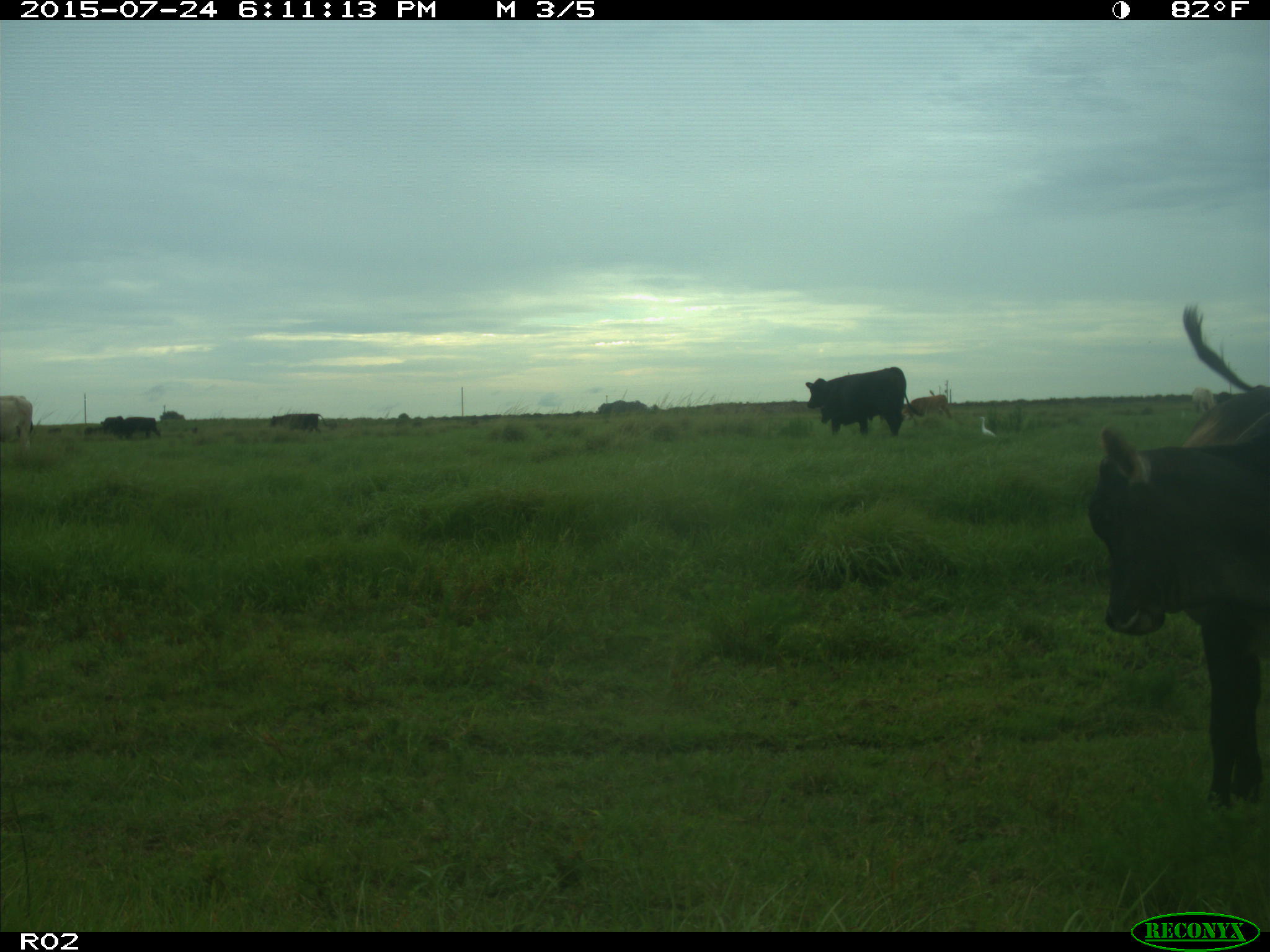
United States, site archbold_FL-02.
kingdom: Animalia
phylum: Chordata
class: Mammalia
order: Artiodactyla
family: Bovidae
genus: Bos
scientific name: Bos taurus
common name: domestic cow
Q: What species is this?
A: Bos taurus (domestic cow).